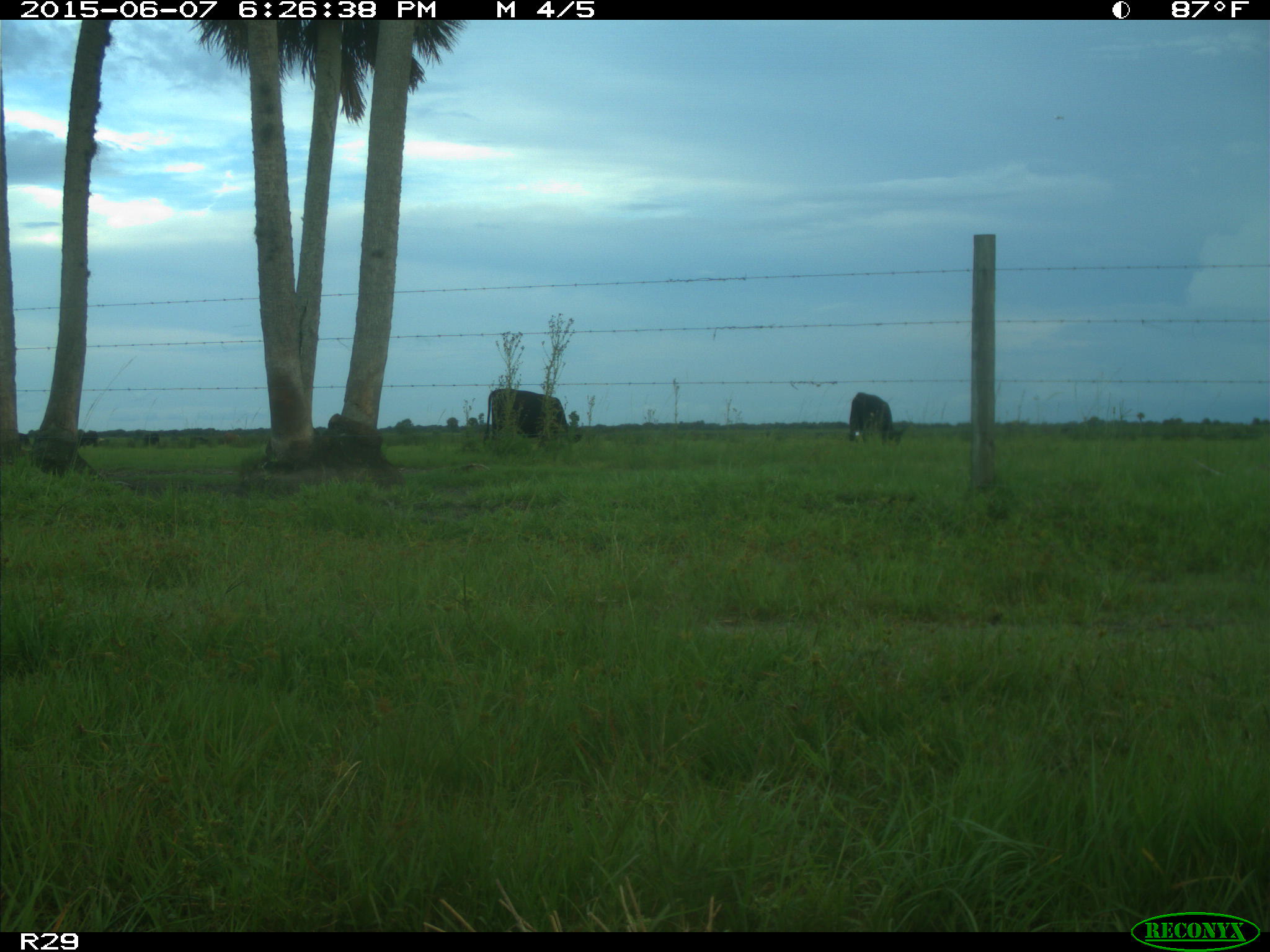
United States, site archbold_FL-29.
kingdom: Animalia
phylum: Chordata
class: Mammalia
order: Artiodactyla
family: Bovidae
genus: Bos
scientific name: Bos taurus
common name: domestic cow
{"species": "Bos taurus (domestic cow)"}